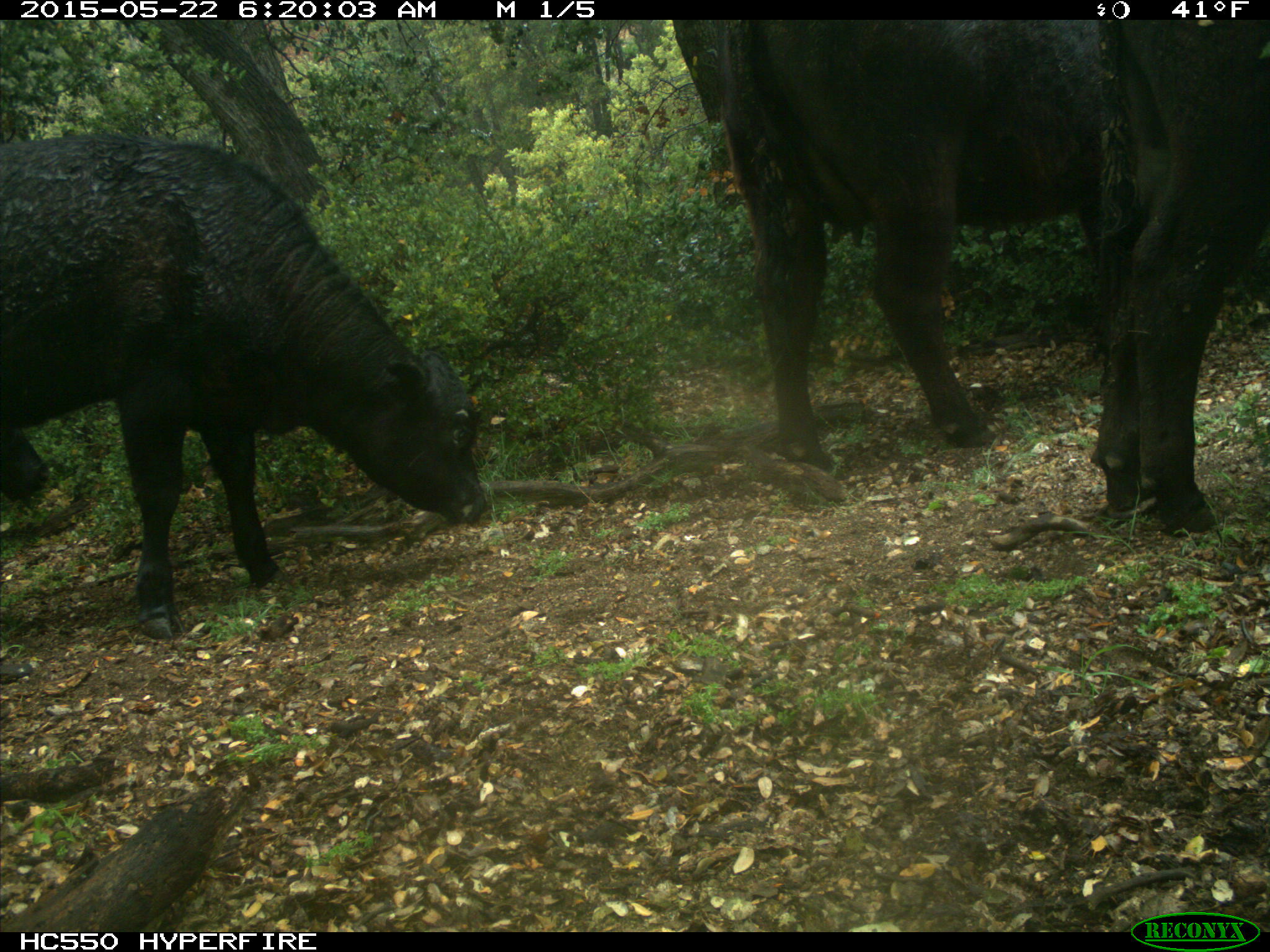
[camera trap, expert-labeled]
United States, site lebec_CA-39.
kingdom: Animalia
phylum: Chordata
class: Mammalia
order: Artiodactyla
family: Bovidae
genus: Bos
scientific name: Bos taurus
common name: domestic cow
Bos taurus (domestic cow).